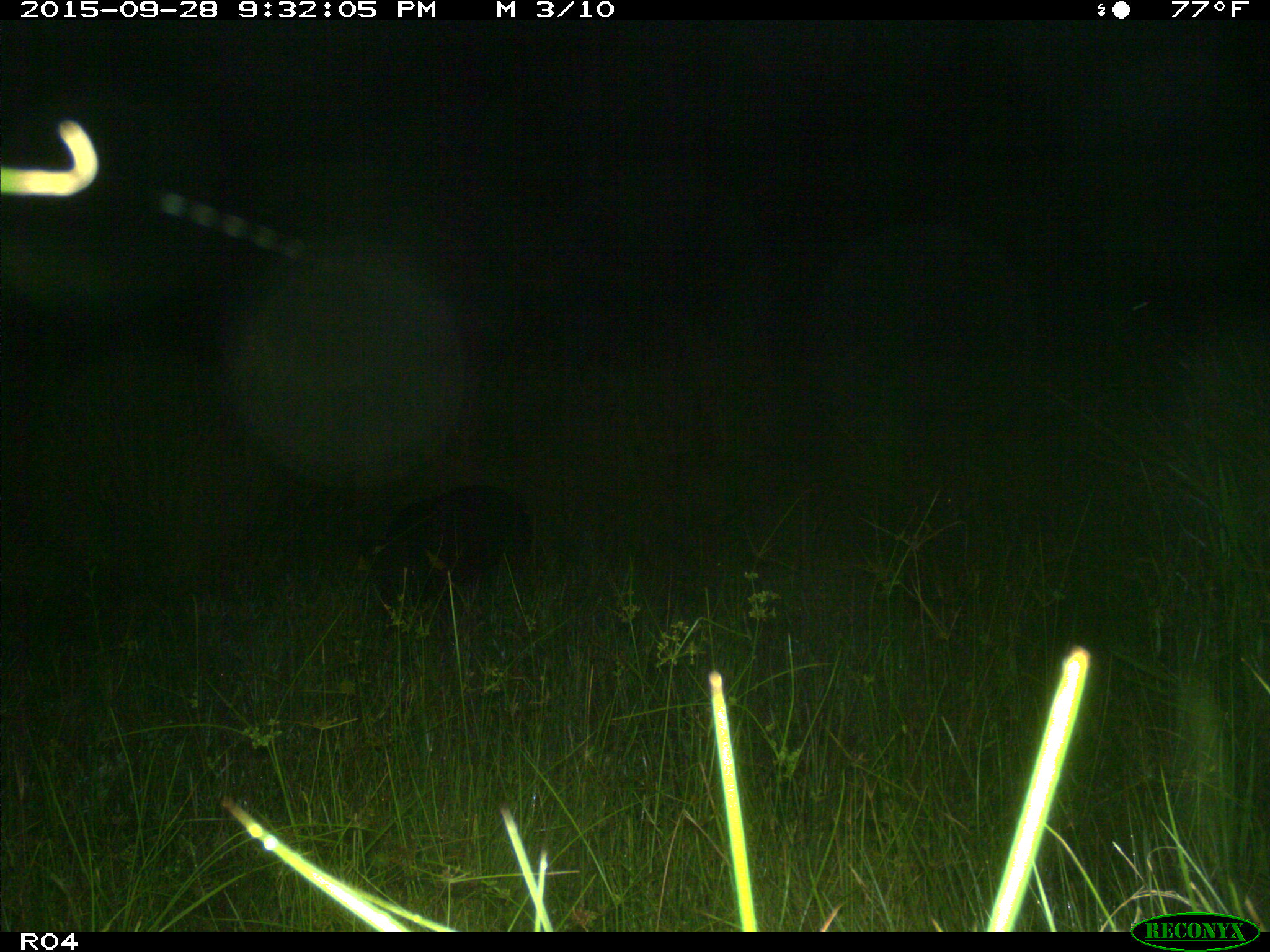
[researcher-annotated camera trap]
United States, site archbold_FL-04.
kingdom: Animalia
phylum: Chordata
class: Mammalia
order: Artiodactyla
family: Suidae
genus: Sus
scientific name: Sus scrofa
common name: wild boar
Sus scrofa (wild boar).